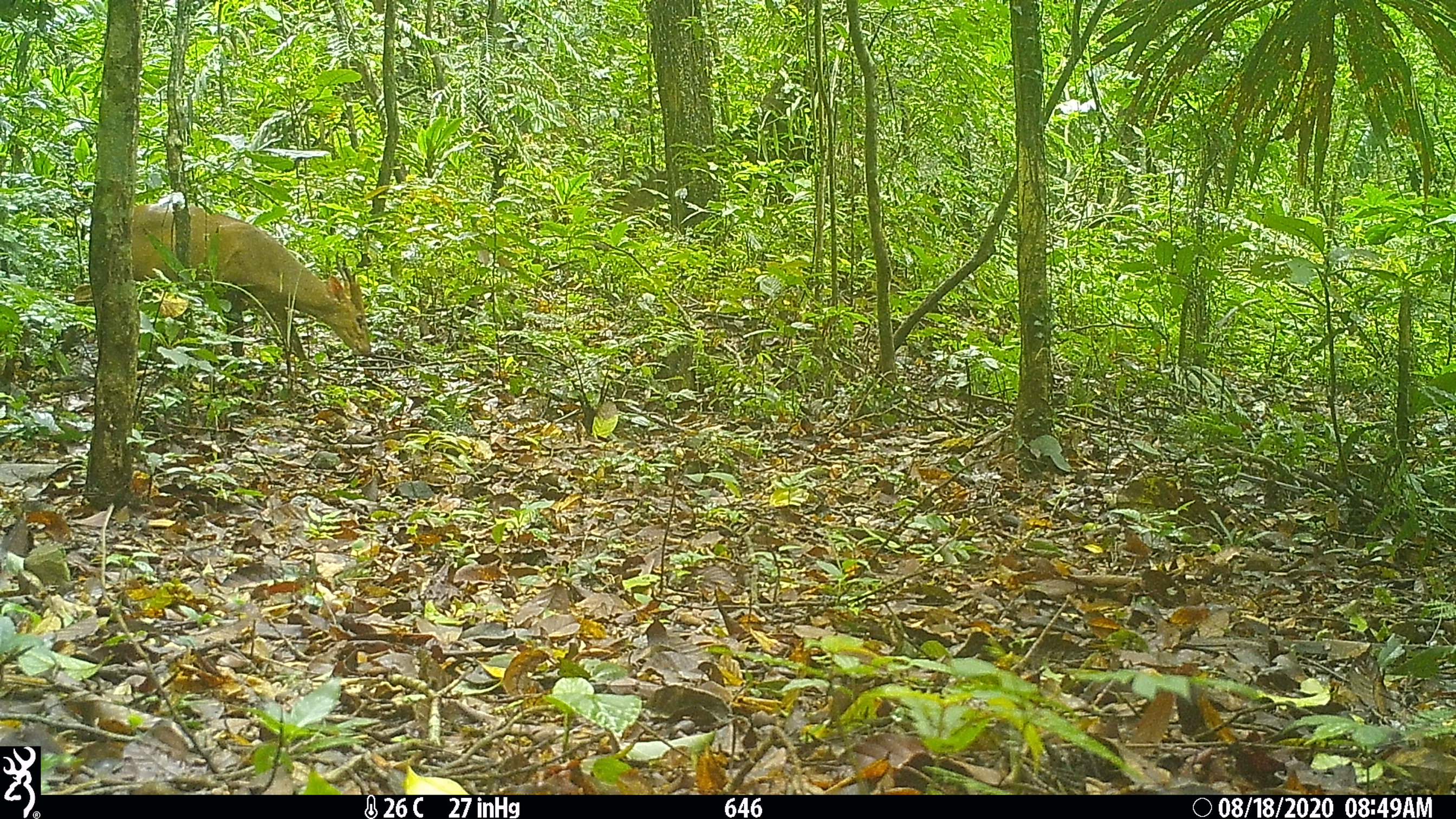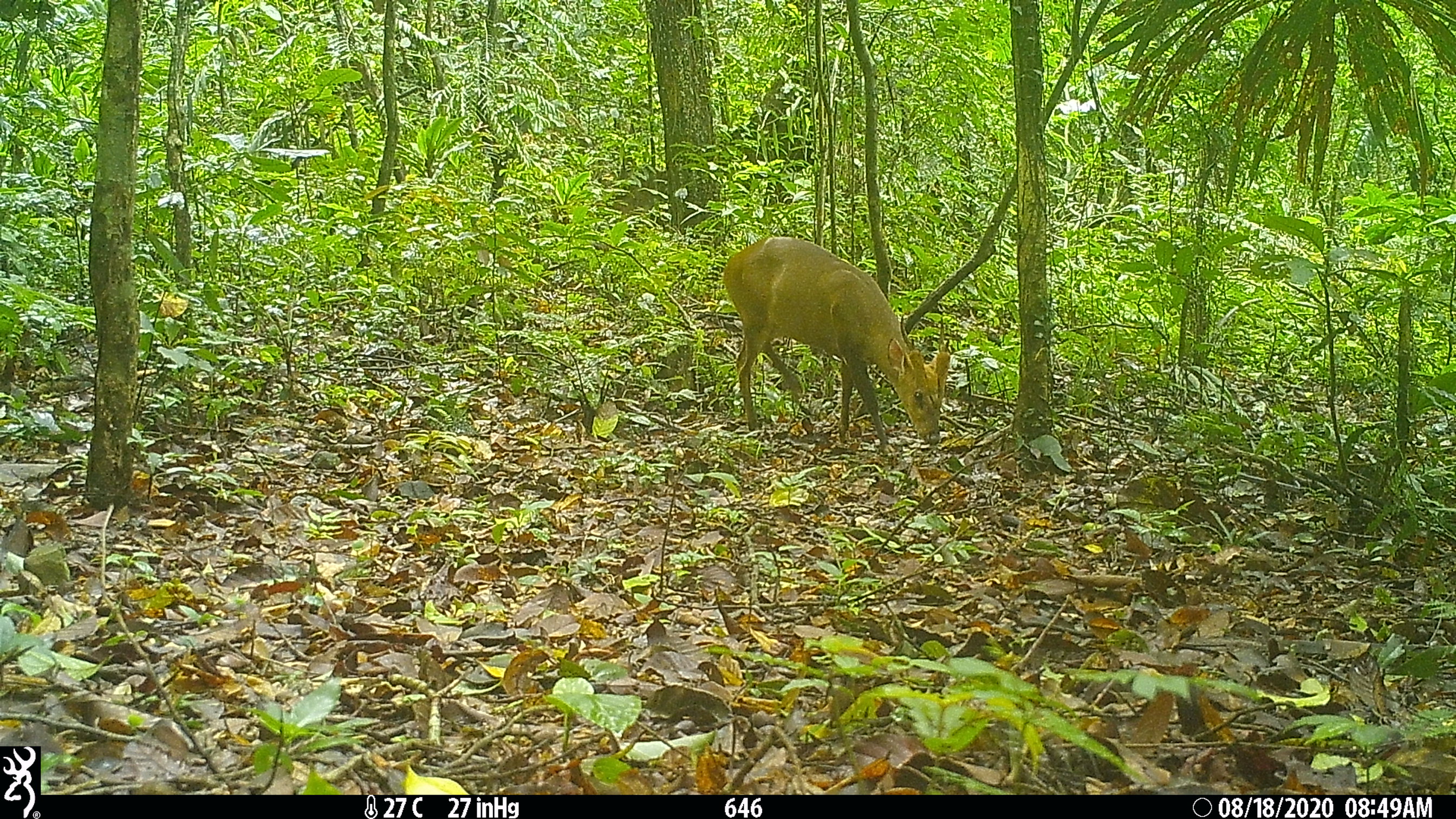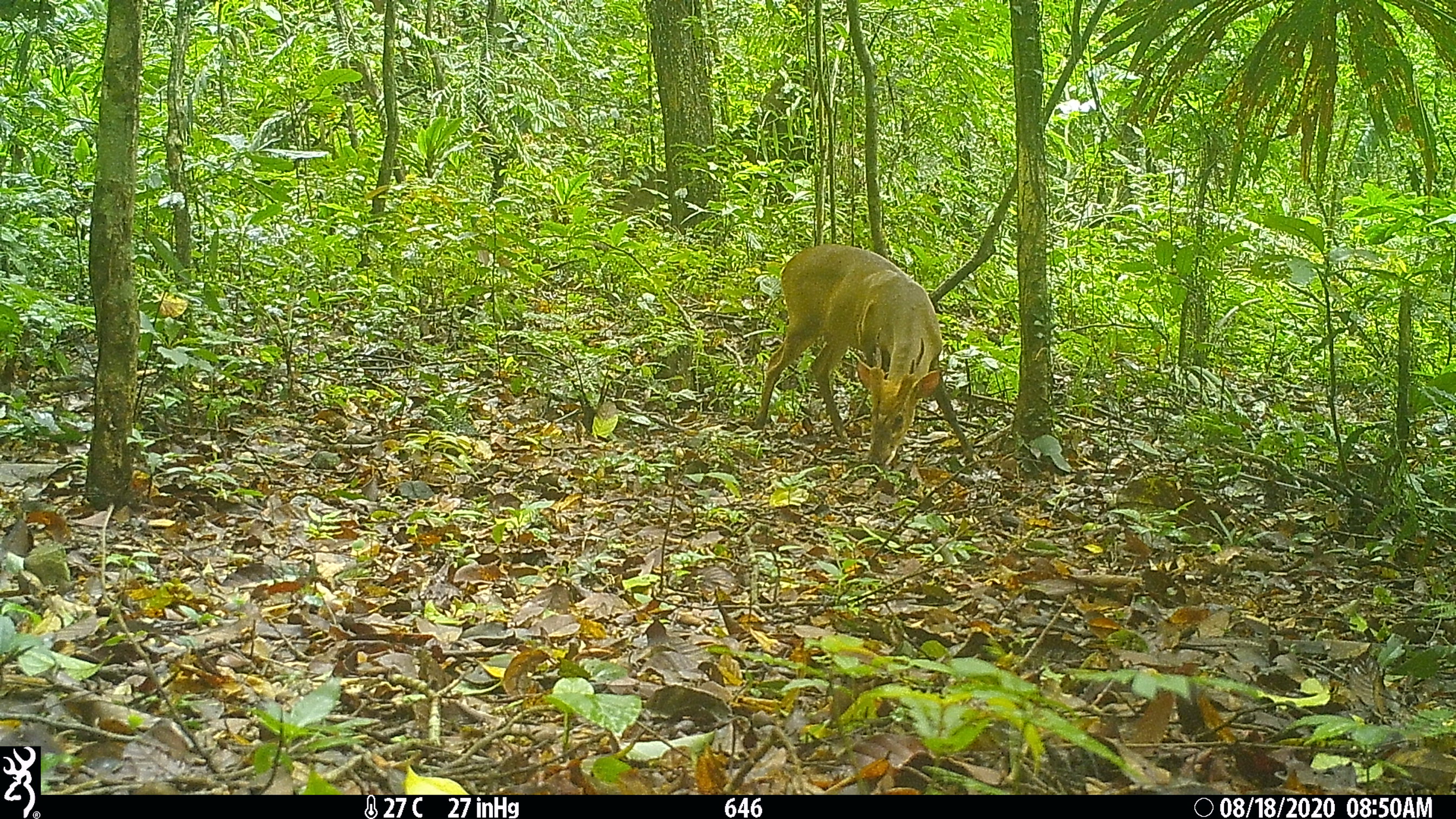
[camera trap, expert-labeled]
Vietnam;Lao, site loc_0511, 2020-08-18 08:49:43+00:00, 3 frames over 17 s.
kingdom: Animalia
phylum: Chordata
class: Mammalia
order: Artiodactyla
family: Cervidae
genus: Muntiacus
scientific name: Muntiacus vuquangensis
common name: large-antlered muntjac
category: large antlered muntjac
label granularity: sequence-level